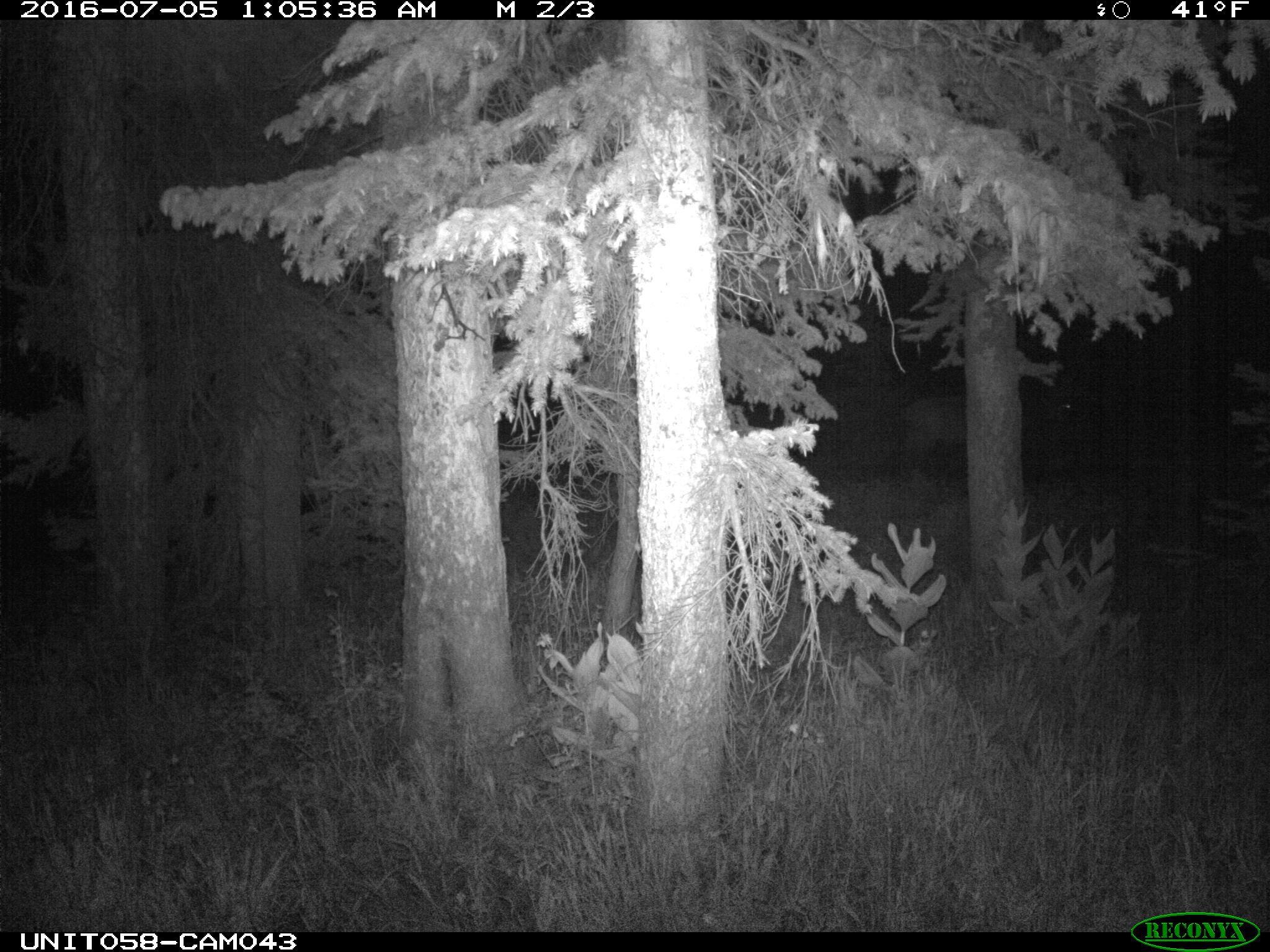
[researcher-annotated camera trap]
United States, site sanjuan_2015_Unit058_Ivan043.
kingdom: Animalia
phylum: Chordata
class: Mammalia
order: Artiodactyla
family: Cervidae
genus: Cervus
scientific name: Cervus elaphus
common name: red deer